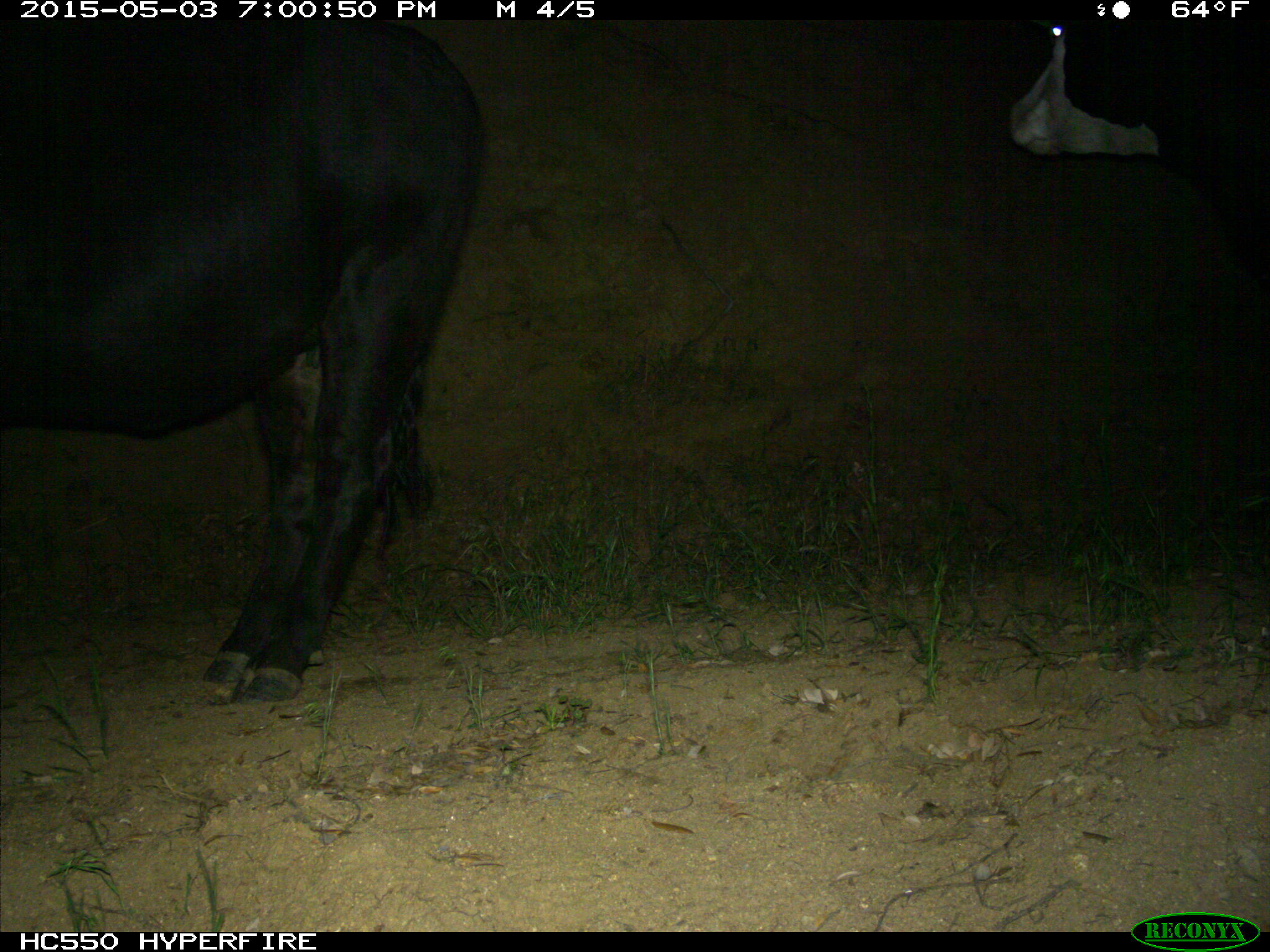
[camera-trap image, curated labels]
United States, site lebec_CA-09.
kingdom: Animalia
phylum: Chordata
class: Mammalia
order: Artiodactyla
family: Bovidae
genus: Bos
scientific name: Bos taurus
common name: domestic cow